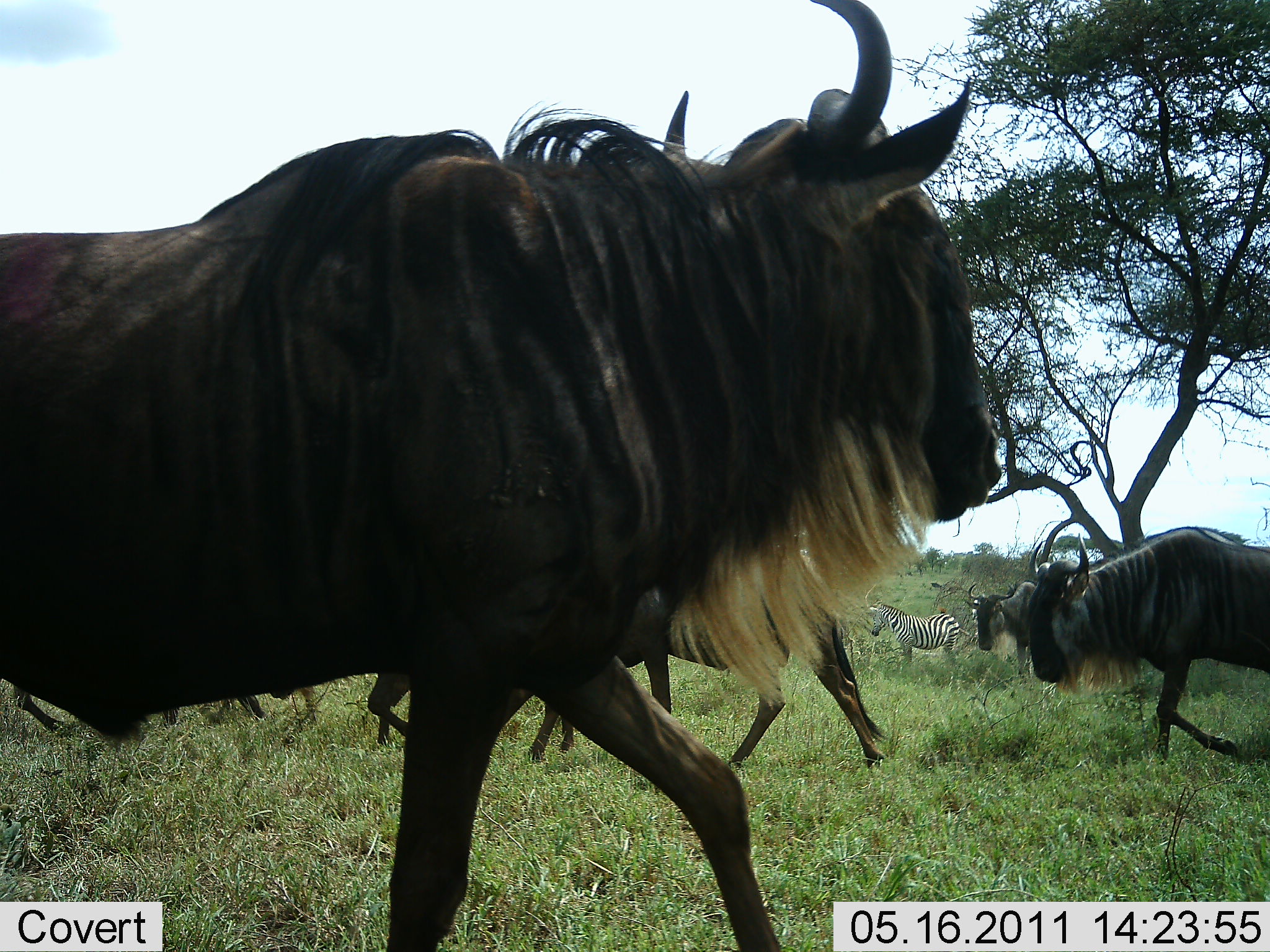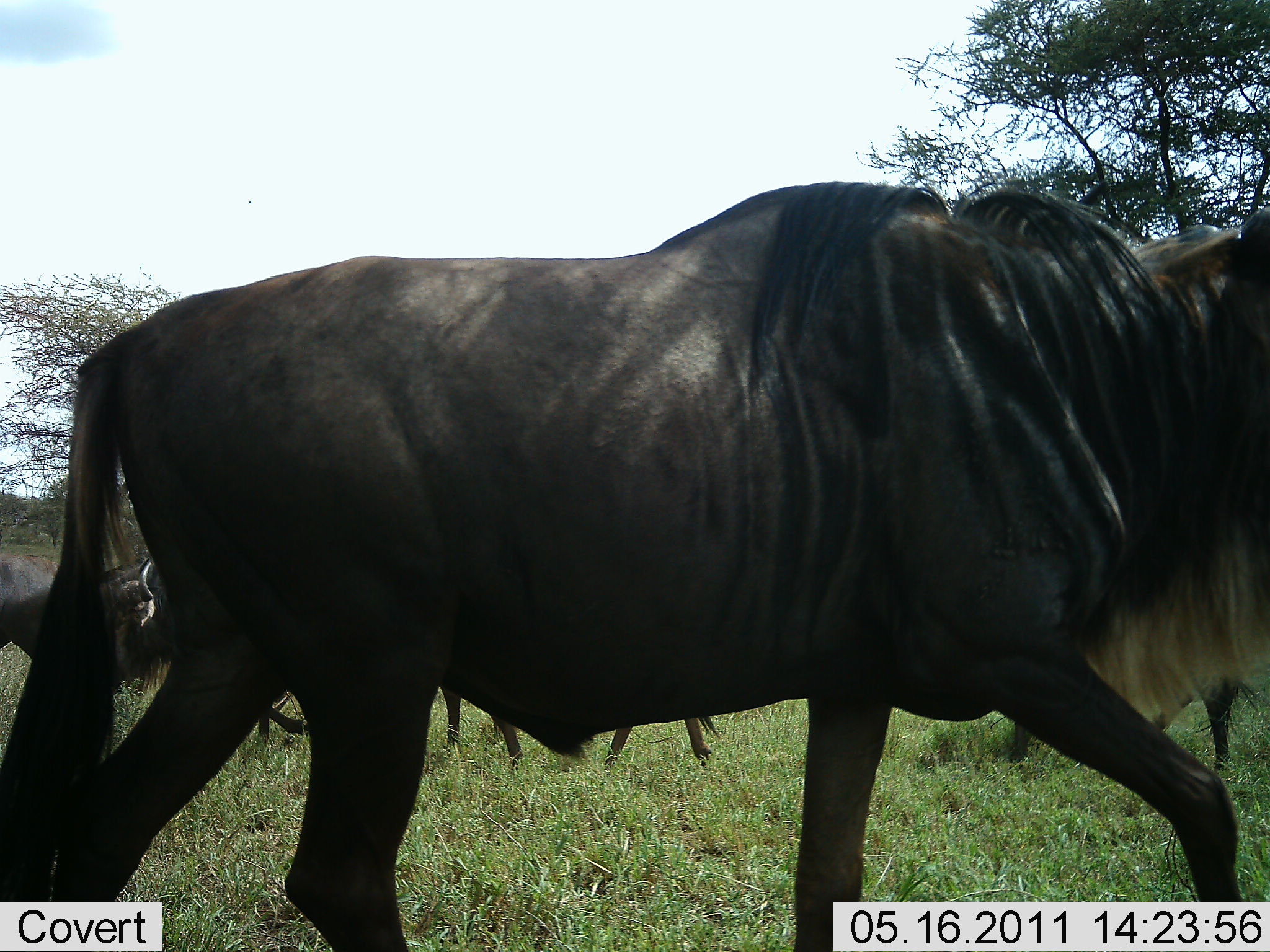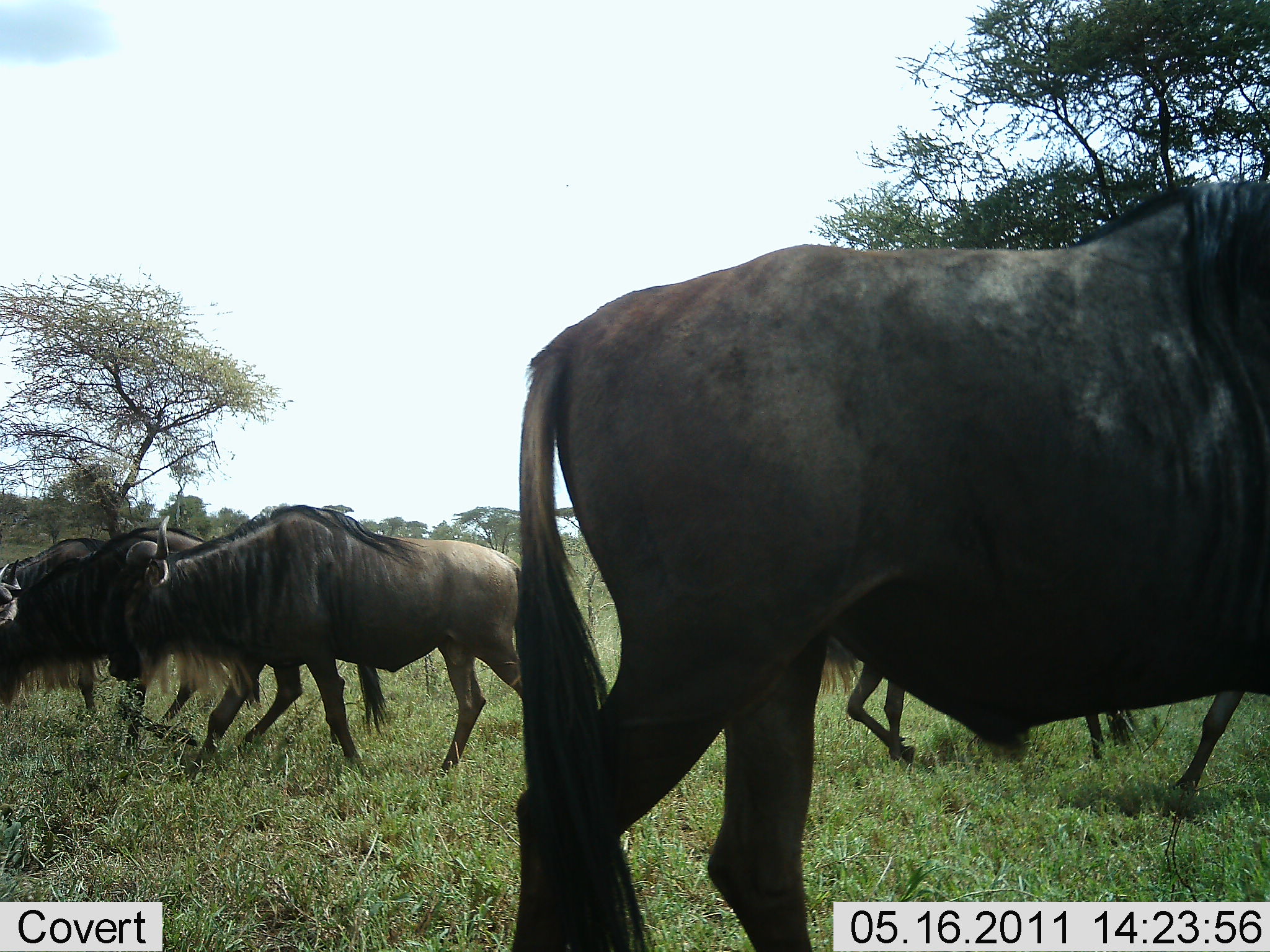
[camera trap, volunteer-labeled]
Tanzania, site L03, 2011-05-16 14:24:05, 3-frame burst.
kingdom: Animalia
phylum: Chordata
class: Mammalia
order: Artiodactyla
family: Bovidae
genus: Connochaetes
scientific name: Connochaetes taurinus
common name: blue wildebeest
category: wildebeest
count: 6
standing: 17%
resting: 0%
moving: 78%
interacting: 17%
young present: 0%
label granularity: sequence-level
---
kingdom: Animalia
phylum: Chordata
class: Mammalia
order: Perissodactyla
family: Equidae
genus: Equus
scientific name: Equus quagga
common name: plains zebra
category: zebra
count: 1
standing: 91%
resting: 0%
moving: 9%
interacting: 0%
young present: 0%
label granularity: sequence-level